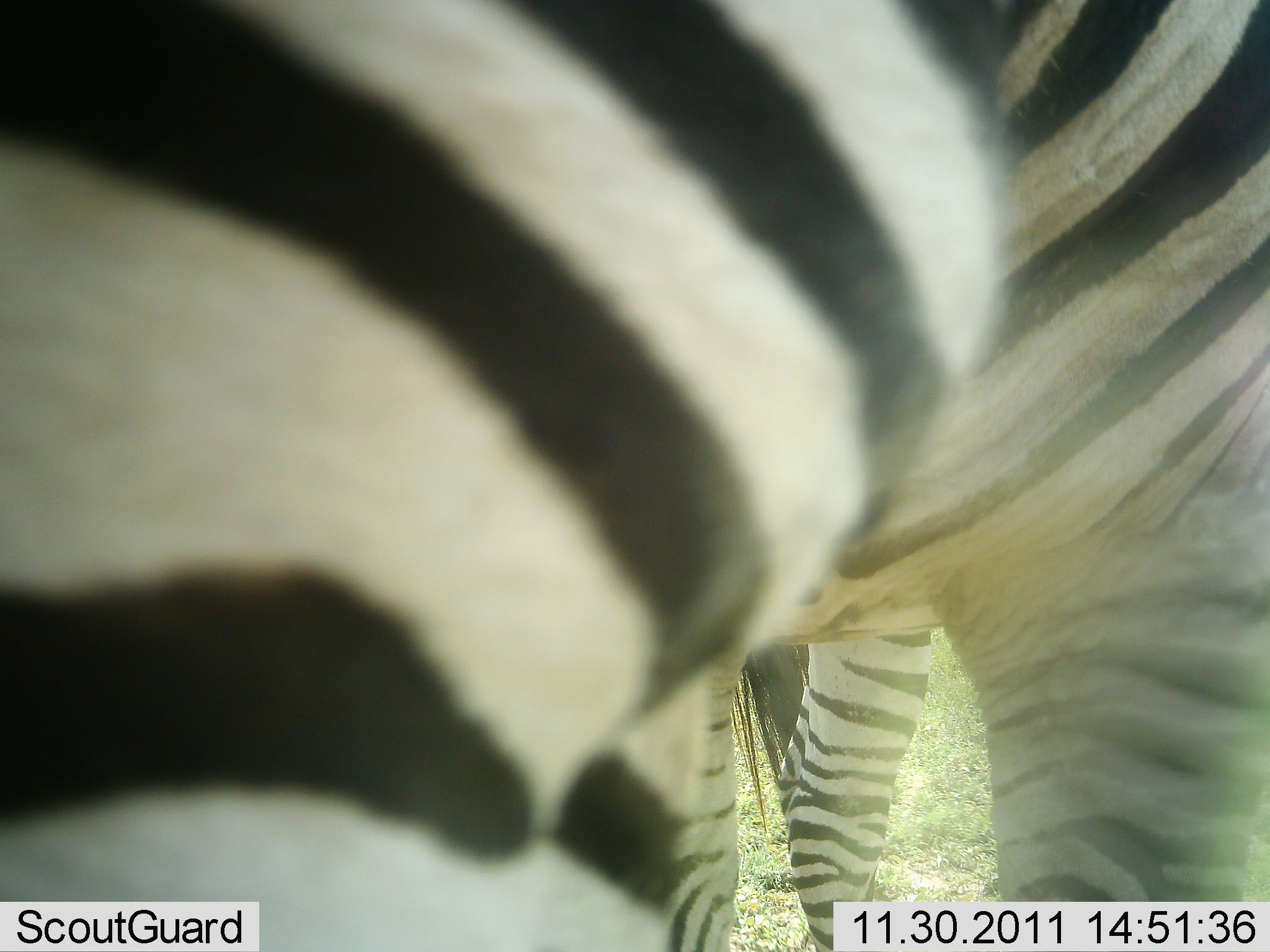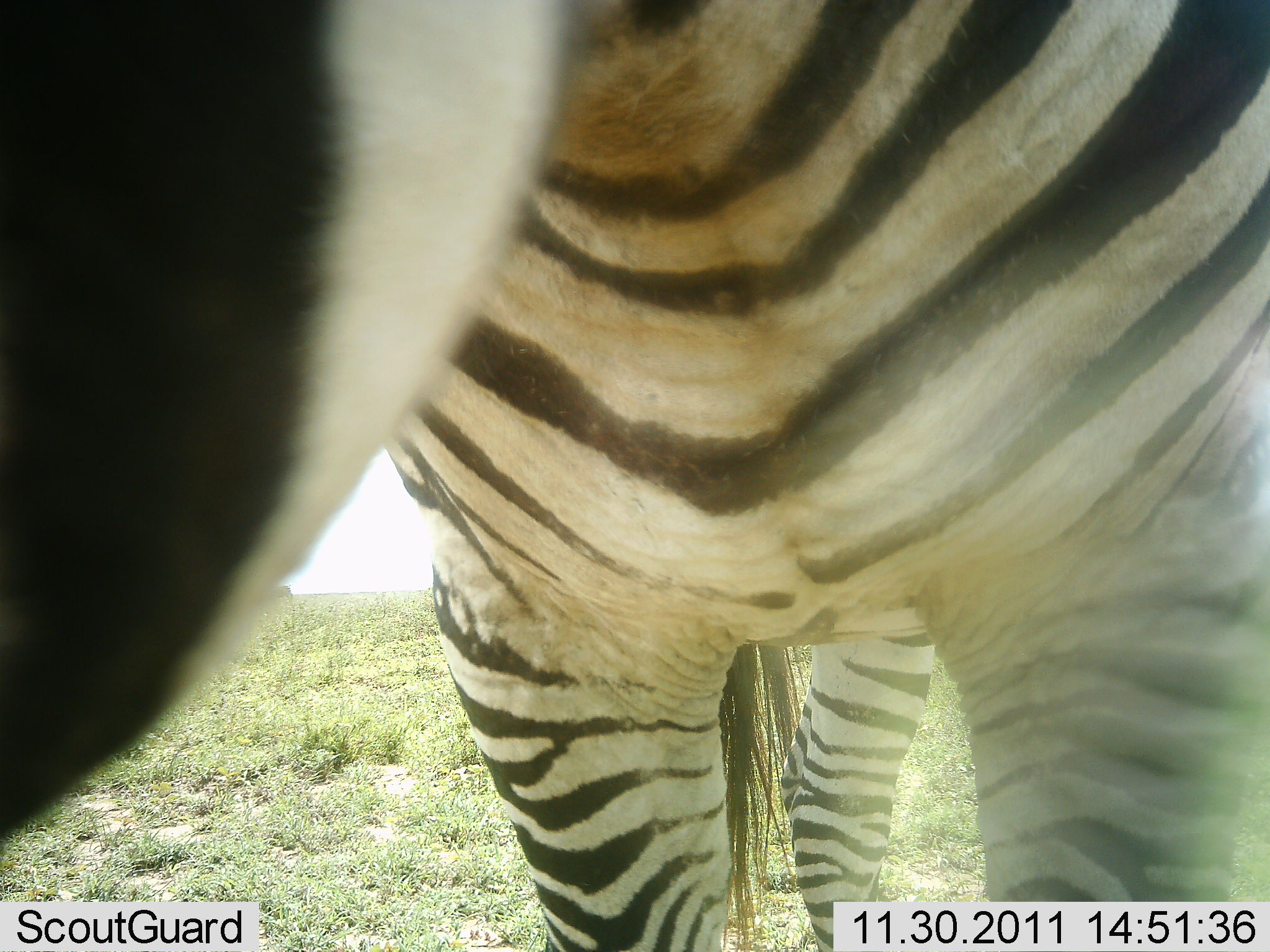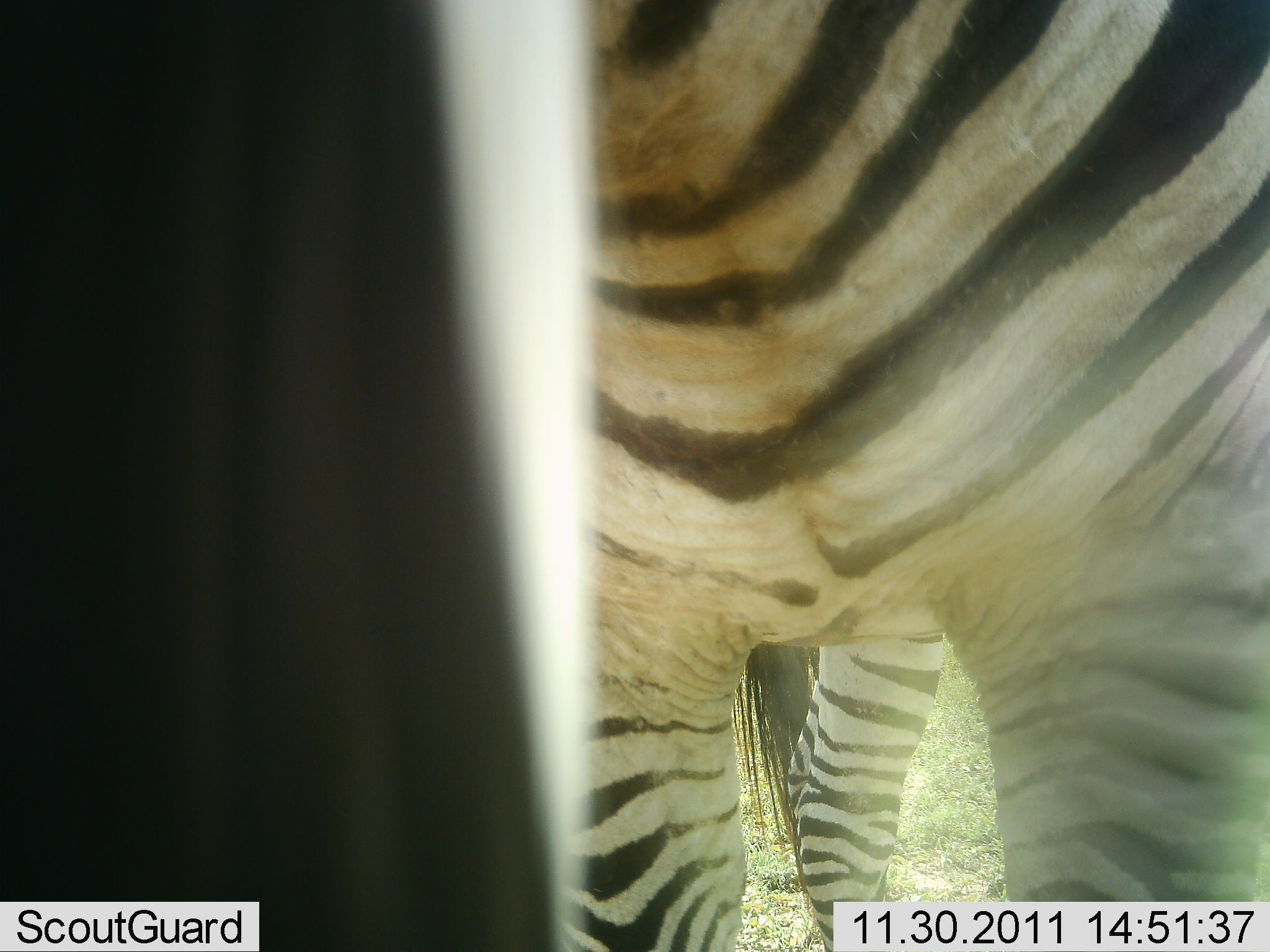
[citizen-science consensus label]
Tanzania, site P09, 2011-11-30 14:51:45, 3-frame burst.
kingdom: Animalia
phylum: Chordata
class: Mammalia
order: Perissodactyla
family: Equidae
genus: Equus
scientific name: Equus quagga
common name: plains zebra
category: zebra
Zebra (plains zebra) (Equus quagga), count 1. Behavior (volunteer vote fractions): standing 54%, resting 0%, moving 15%, interacting 23%. Young present (vote fraction): 0%. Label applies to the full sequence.